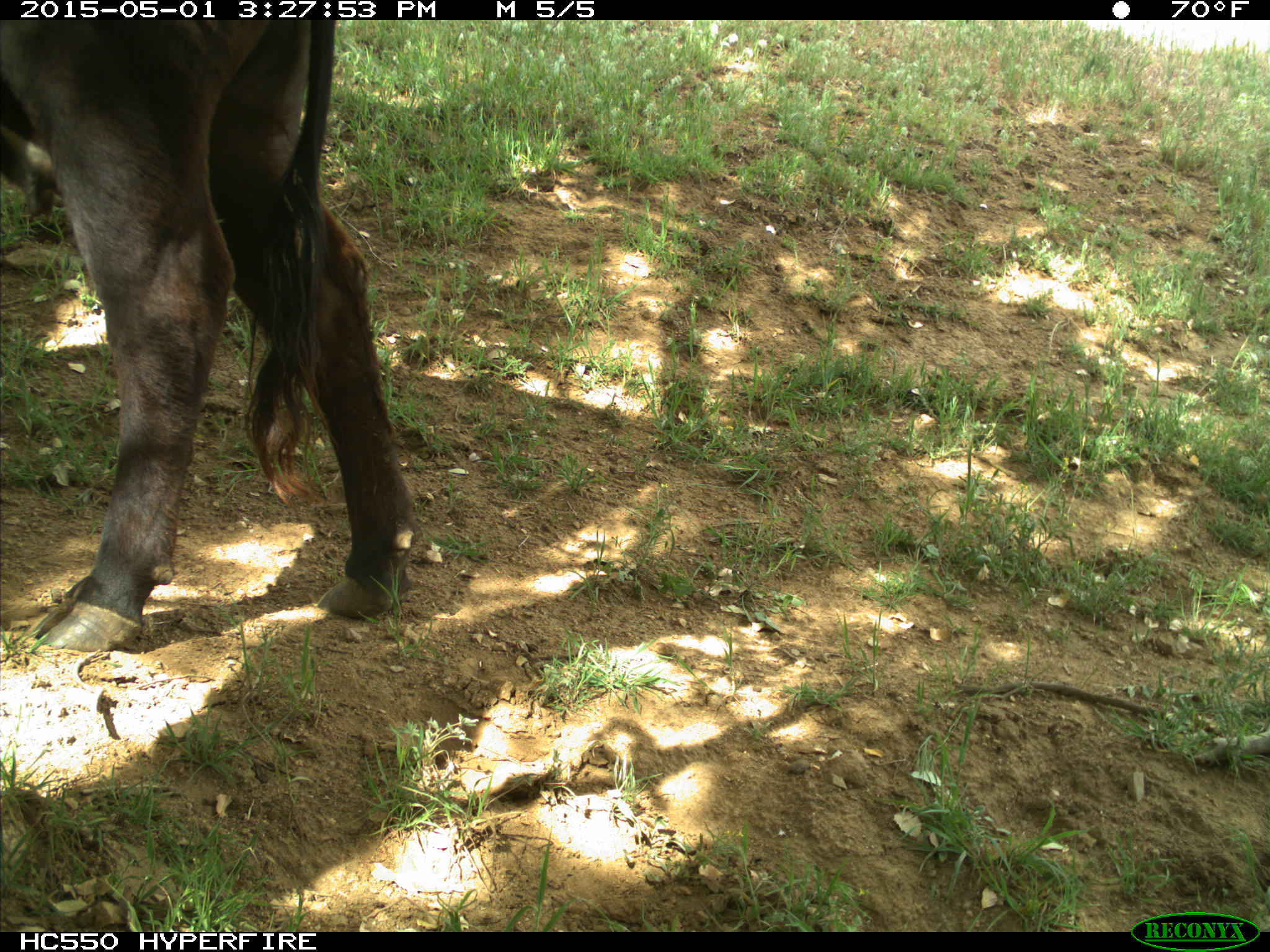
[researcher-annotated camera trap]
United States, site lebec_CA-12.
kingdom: Animalia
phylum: Chordata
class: Mammalia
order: Artiodactyla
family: Bovidae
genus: Bos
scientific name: Bos taurus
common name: domestic cow